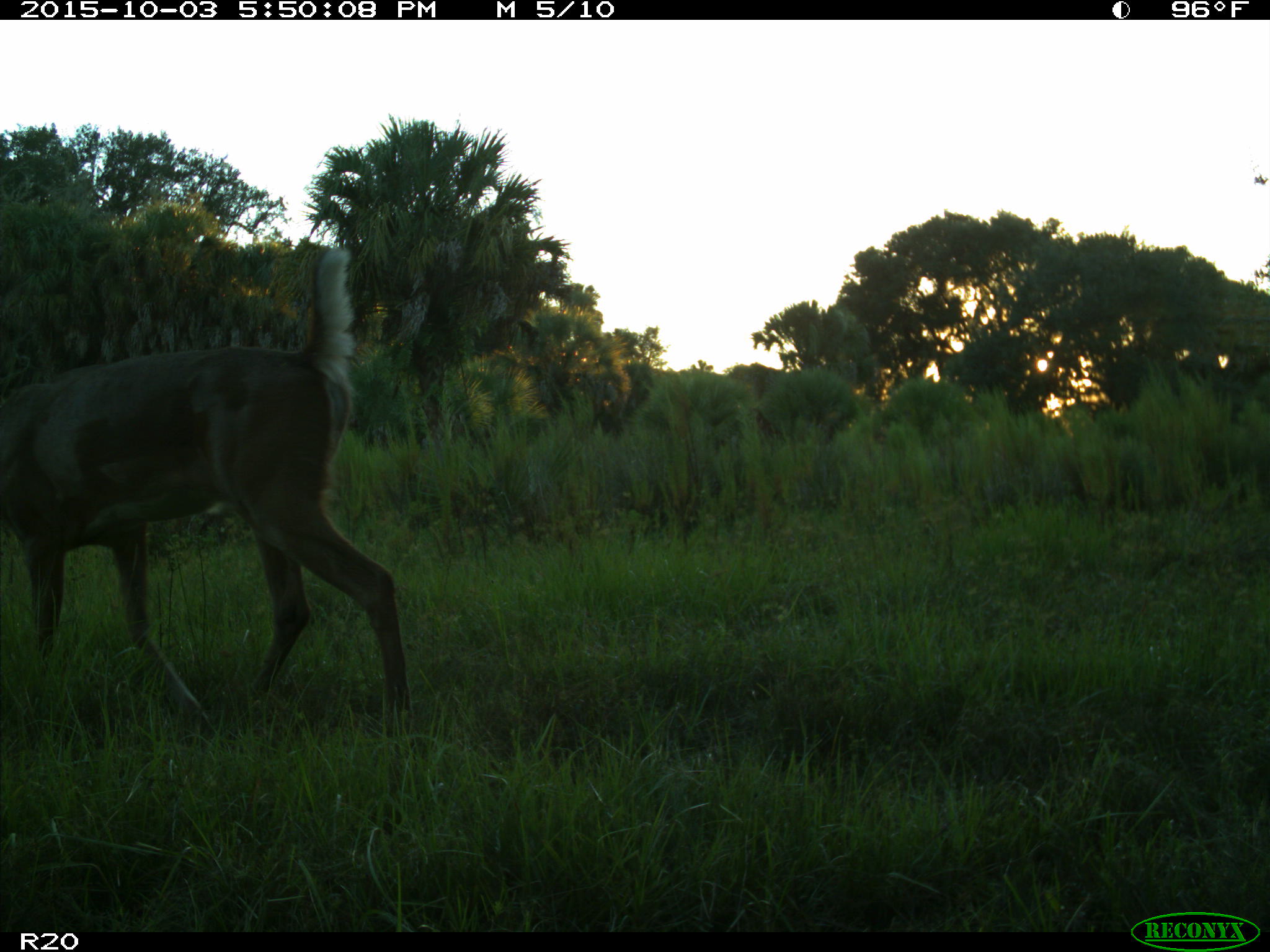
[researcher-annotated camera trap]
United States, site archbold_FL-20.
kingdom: Animalia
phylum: Chordata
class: Mammalia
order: Artiodactyla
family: Cervidae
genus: Odocoileus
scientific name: Odocoileus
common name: deer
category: unidentified deer